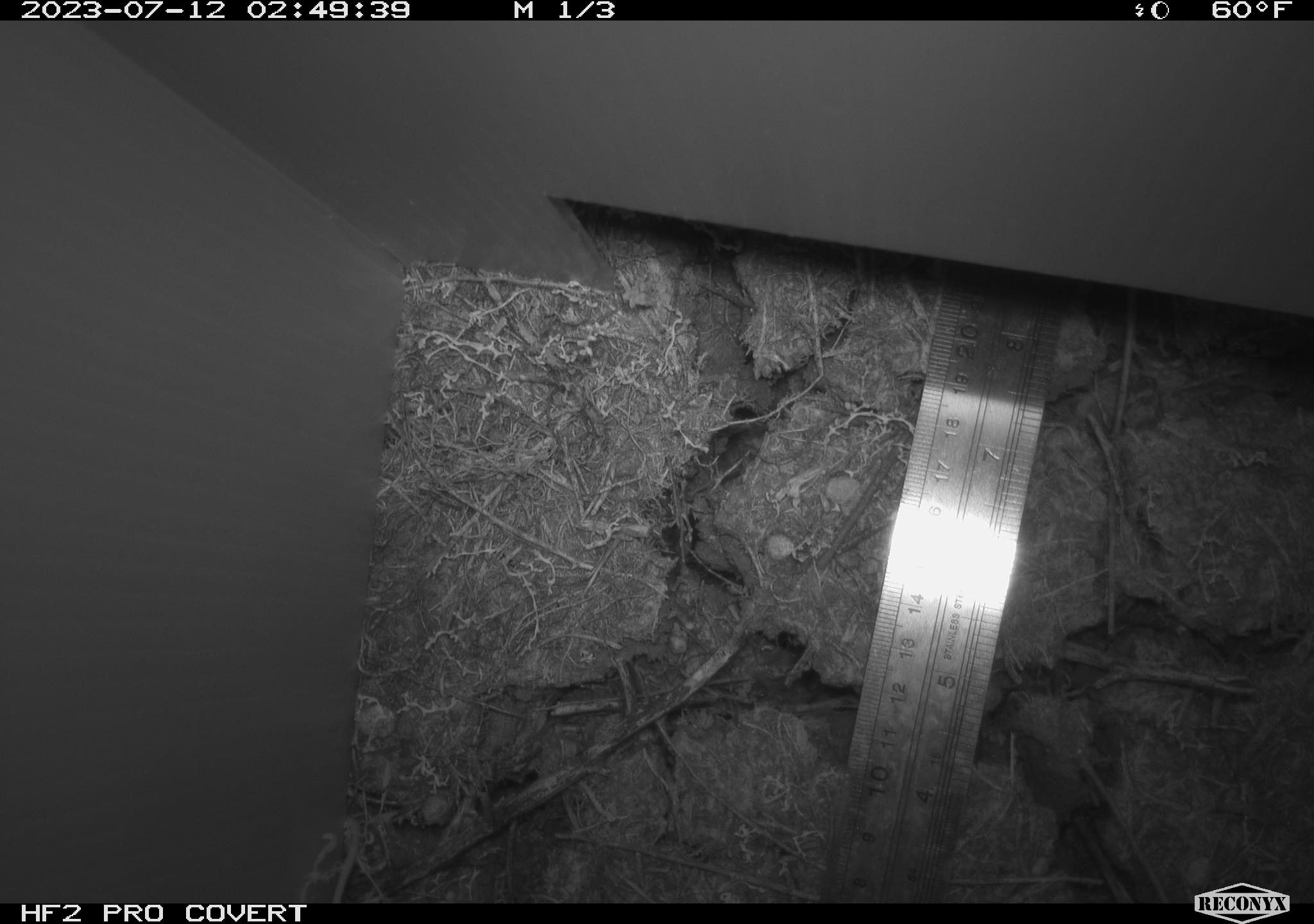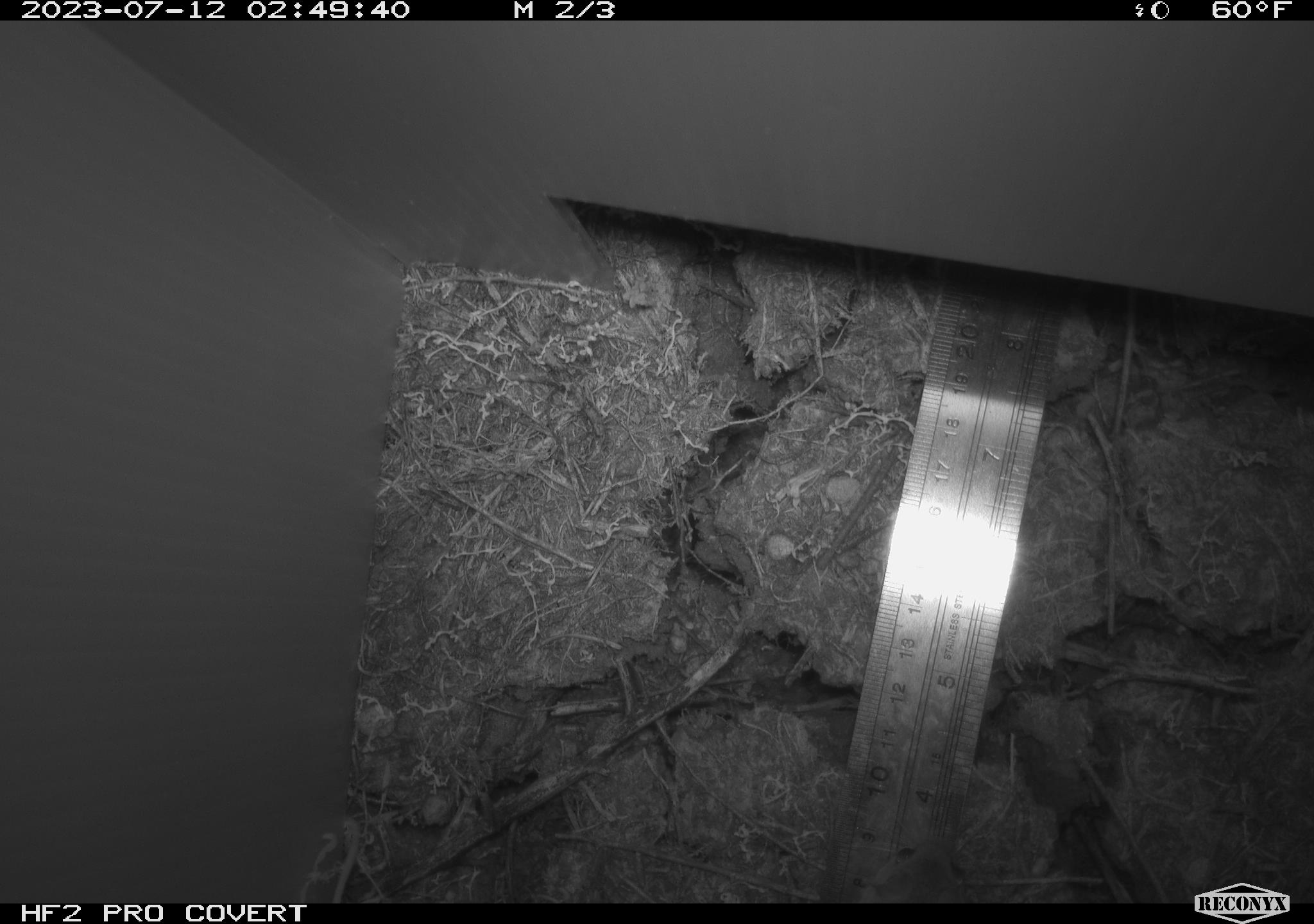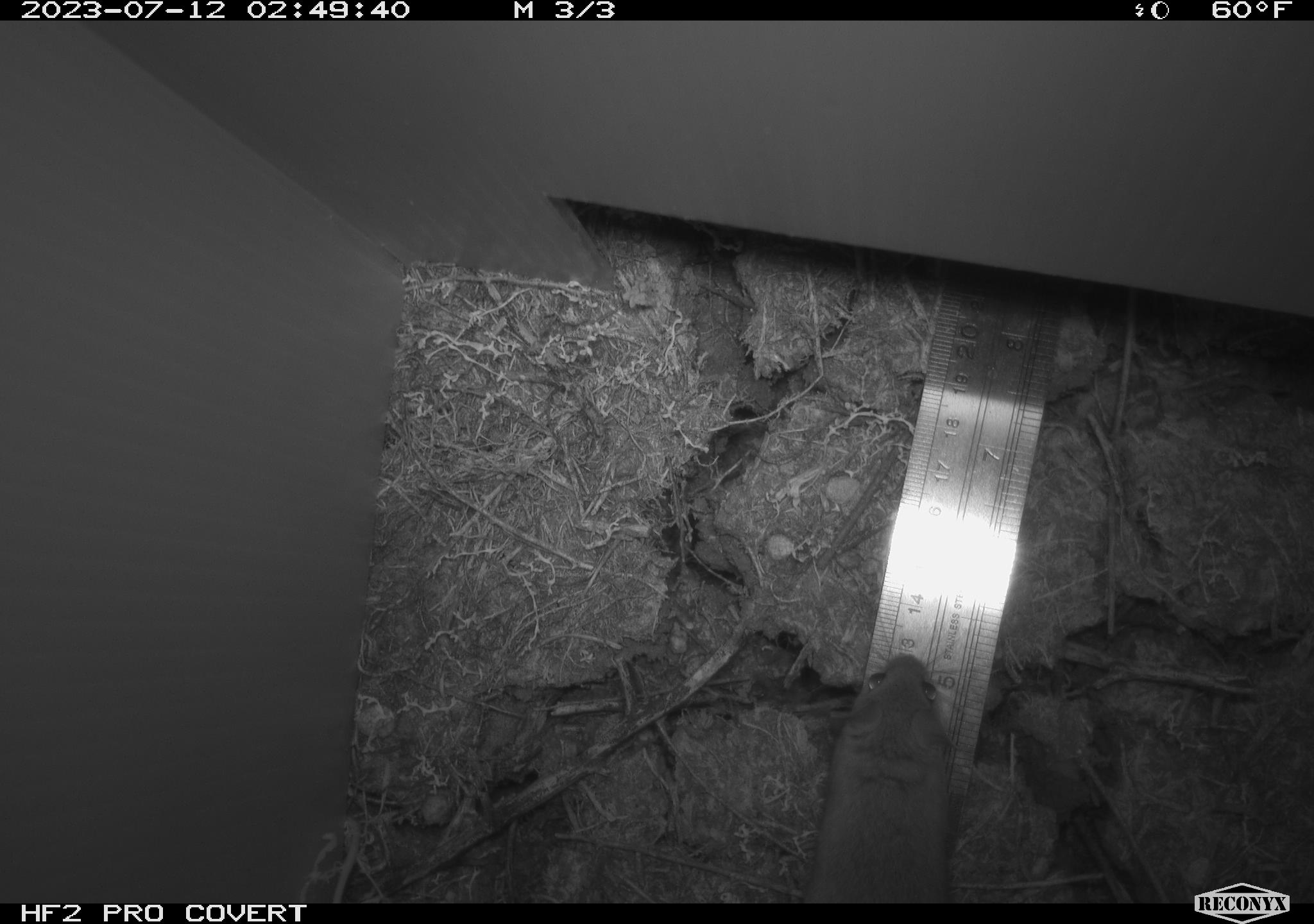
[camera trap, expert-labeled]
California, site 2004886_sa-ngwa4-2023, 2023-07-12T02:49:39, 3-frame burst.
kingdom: Animalia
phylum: Chordata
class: Mammalia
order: Rodentia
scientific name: Rodentia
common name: mouse species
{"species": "mouse species (Rodentia)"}